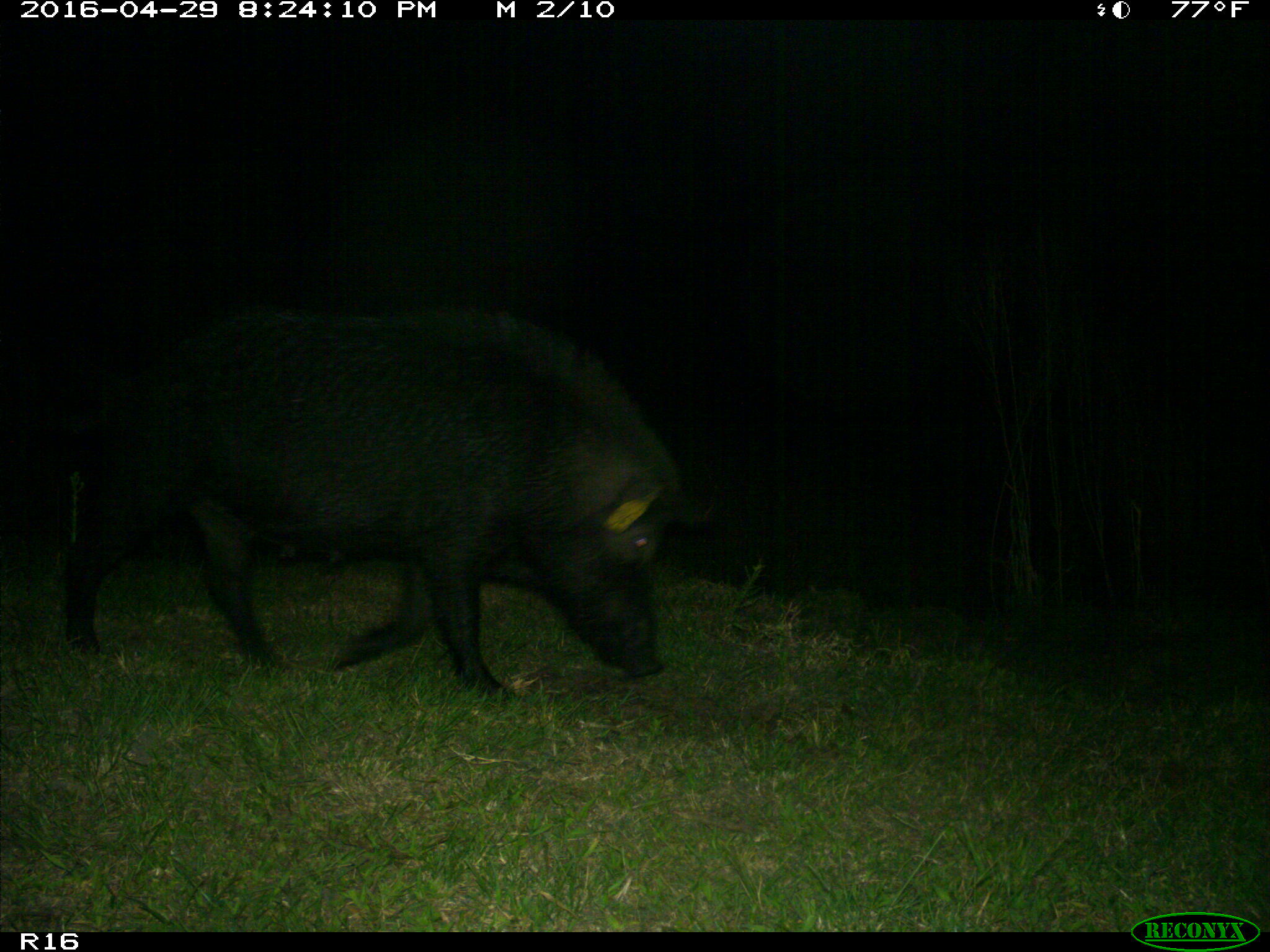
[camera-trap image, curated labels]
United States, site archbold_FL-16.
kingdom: Animalia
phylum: Chordata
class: Mammalia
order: Artiodactyla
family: Suidae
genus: Sus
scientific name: Sus scrofa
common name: wild boar